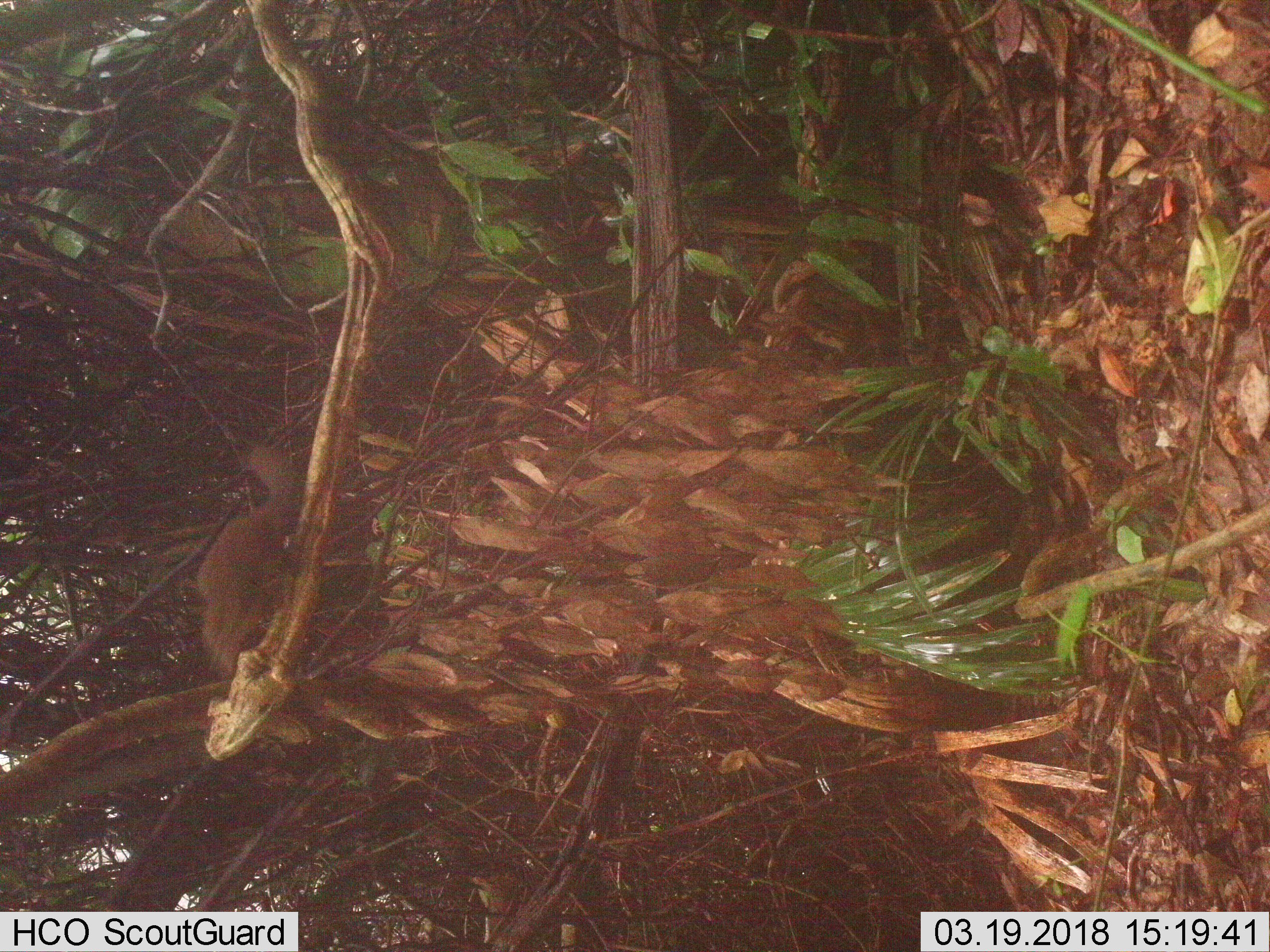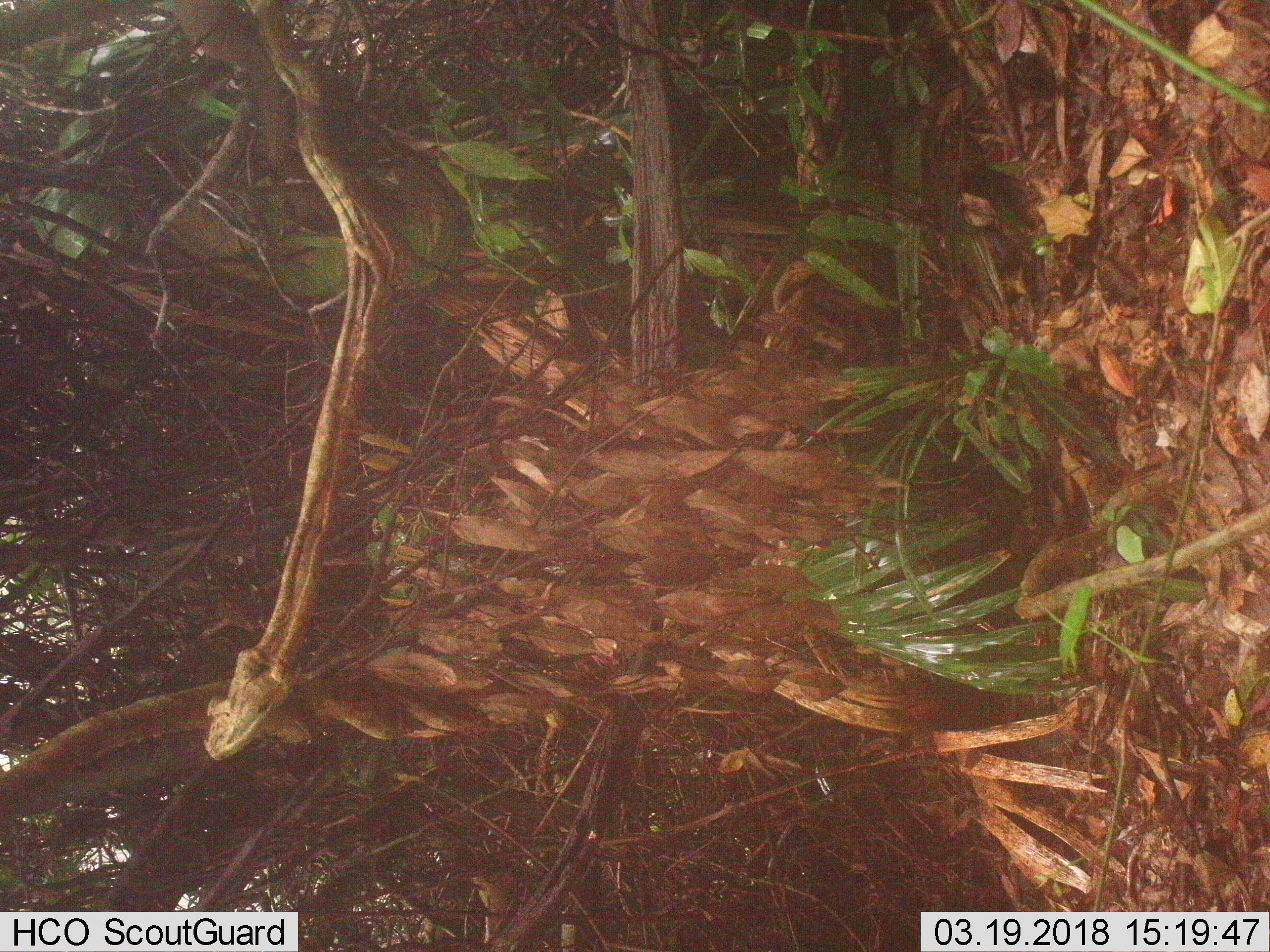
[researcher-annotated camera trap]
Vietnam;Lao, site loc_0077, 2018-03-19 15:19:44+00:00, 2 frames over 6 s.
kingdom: Animalia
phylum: Chordata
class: Mammalia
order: Rodentia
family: Sciuridae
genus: Dremomys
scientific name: Dremomys rufigenis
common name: red-cheeked squirrel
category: red cheeked squirrel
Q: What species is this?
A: Red cheeked squirrel (red-cheeked squirrel) (Dremomys rufigenis).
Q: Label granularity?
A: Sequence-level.